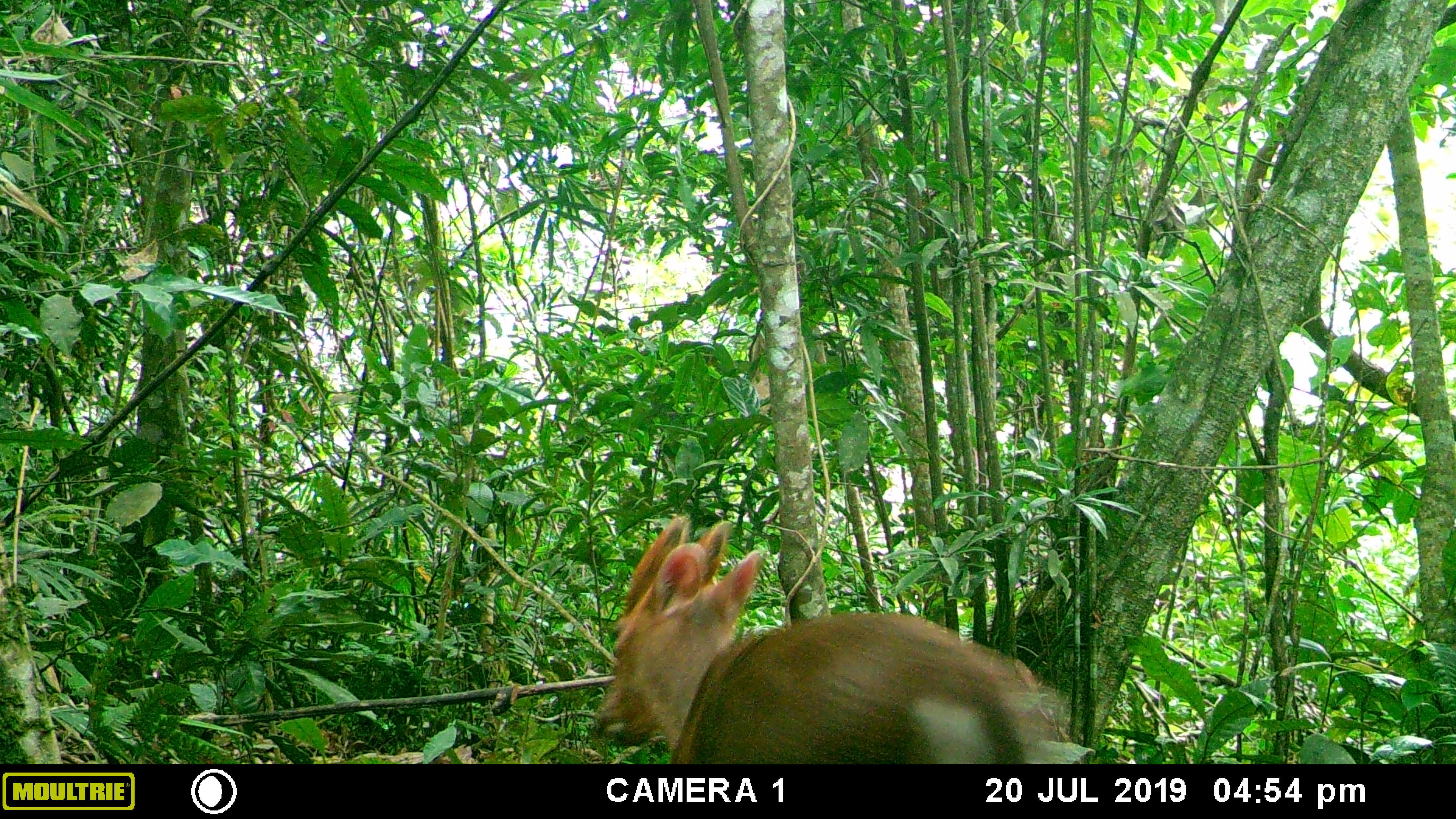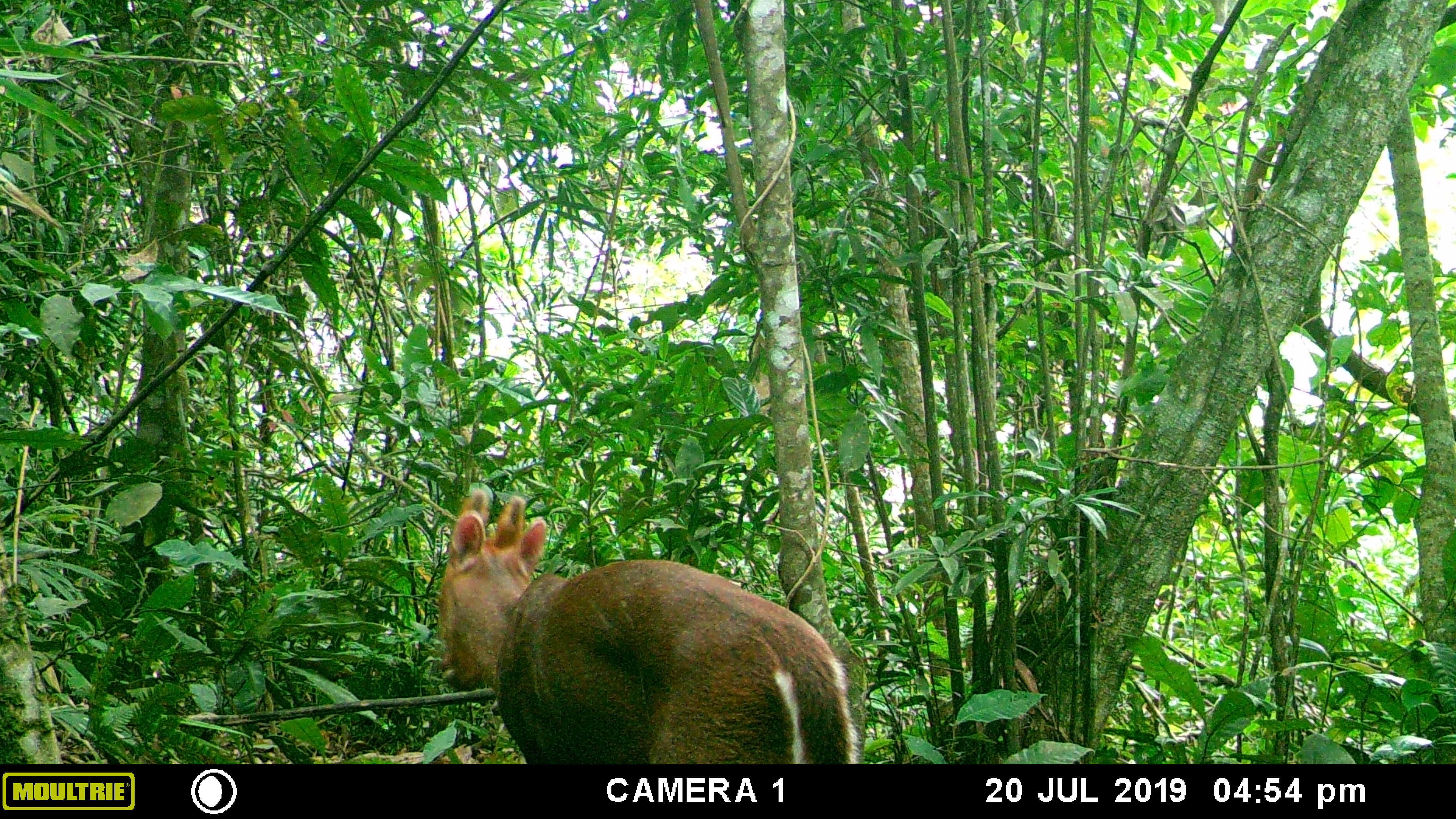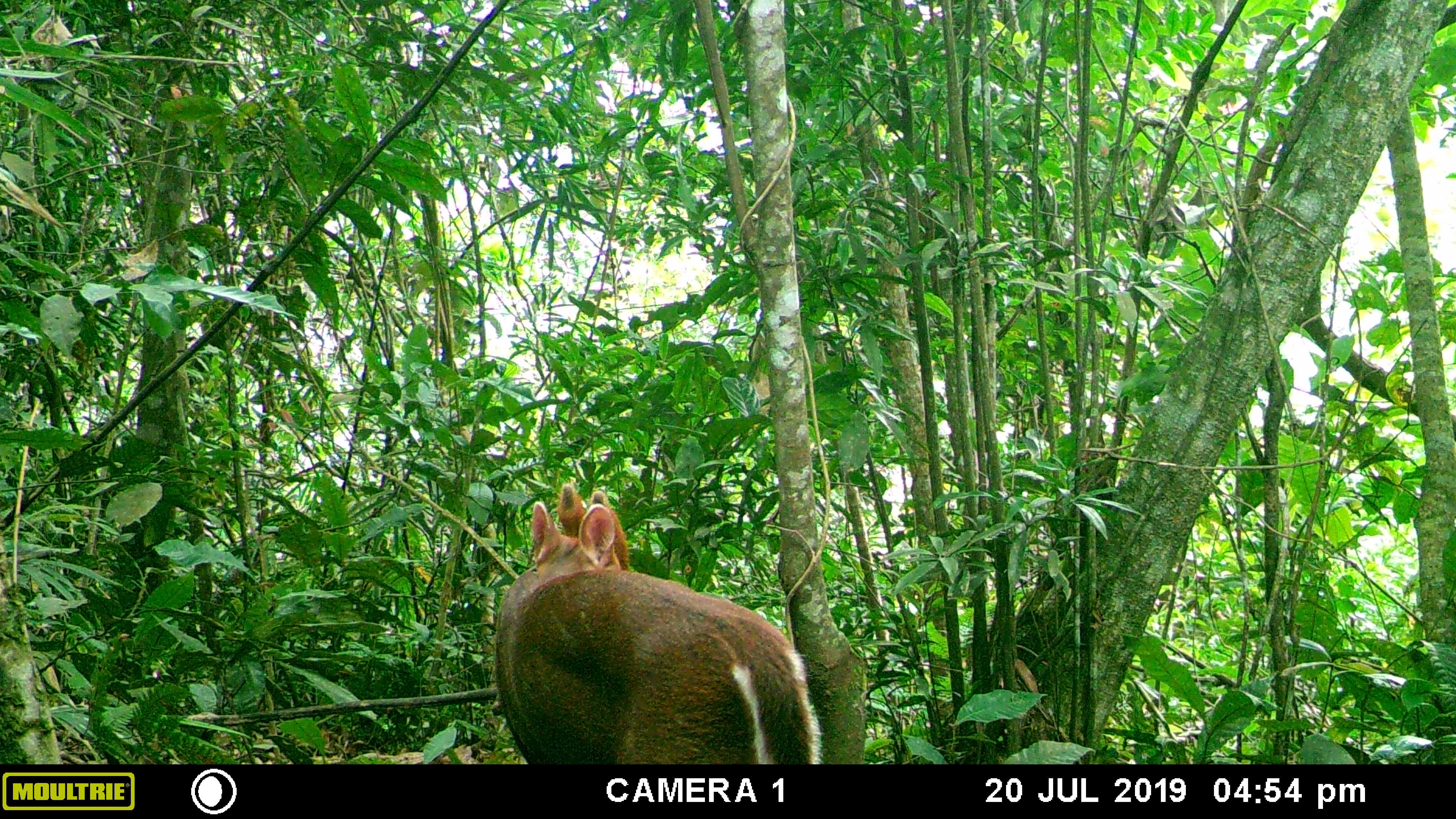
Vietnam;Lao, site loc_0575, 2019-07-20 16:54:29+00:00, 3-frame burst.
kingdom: Animalia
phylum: Chordata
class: Mammalia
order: Artiodactyla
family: Cervidae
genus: Muntiacus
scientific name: Muntiacus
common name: muntjacs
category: unidentified muntjac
Unidentified muntjac (muntjacs) (Muntiacus). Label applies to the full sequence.